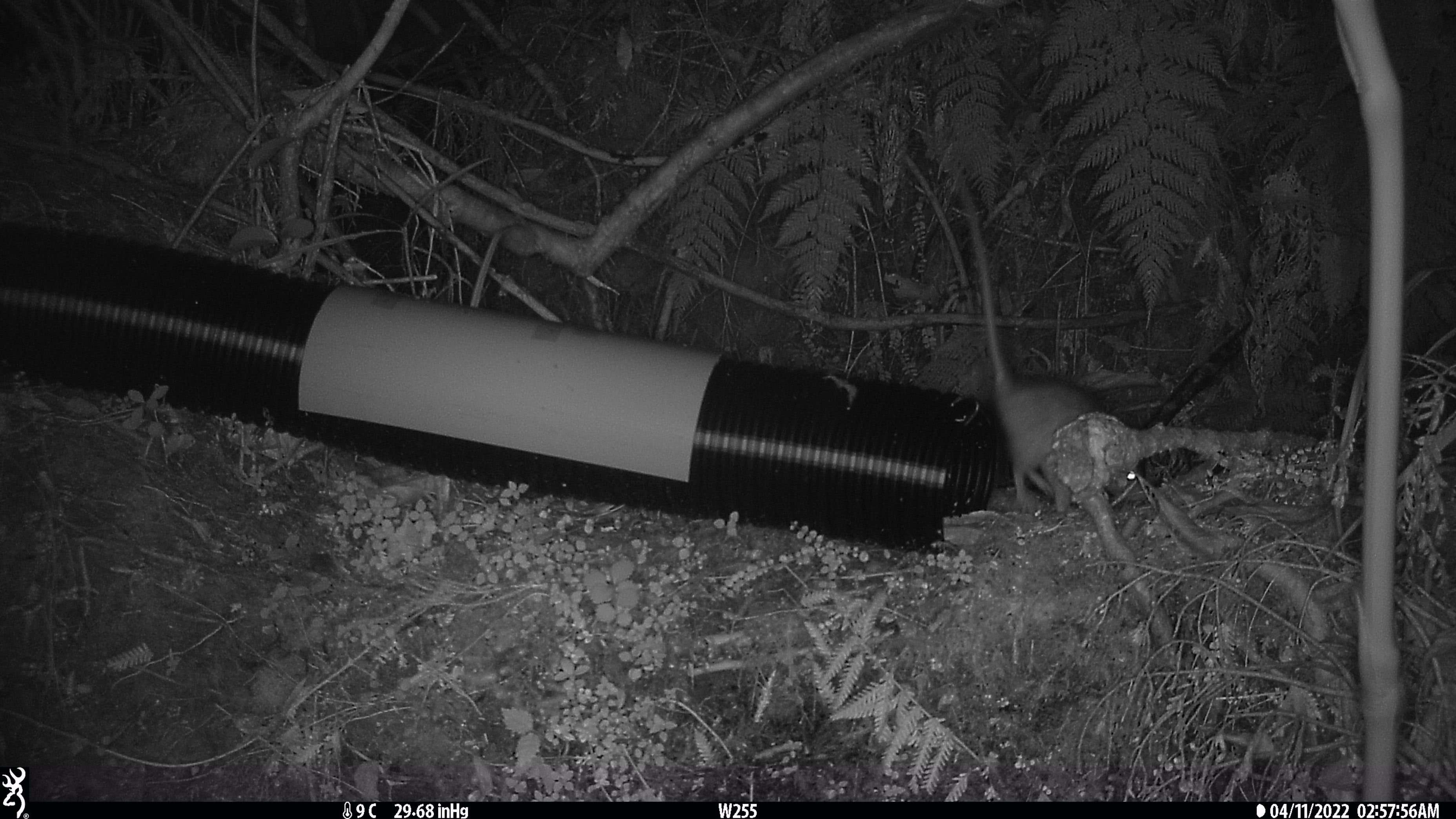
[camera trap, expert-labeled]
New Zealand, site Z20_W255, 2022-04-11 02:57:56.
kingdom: Animalia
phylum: Chordata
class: Mammalia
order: Rodentia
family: Muridae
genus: Rattus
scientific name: Rattus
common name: rat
Rat (Rattus).